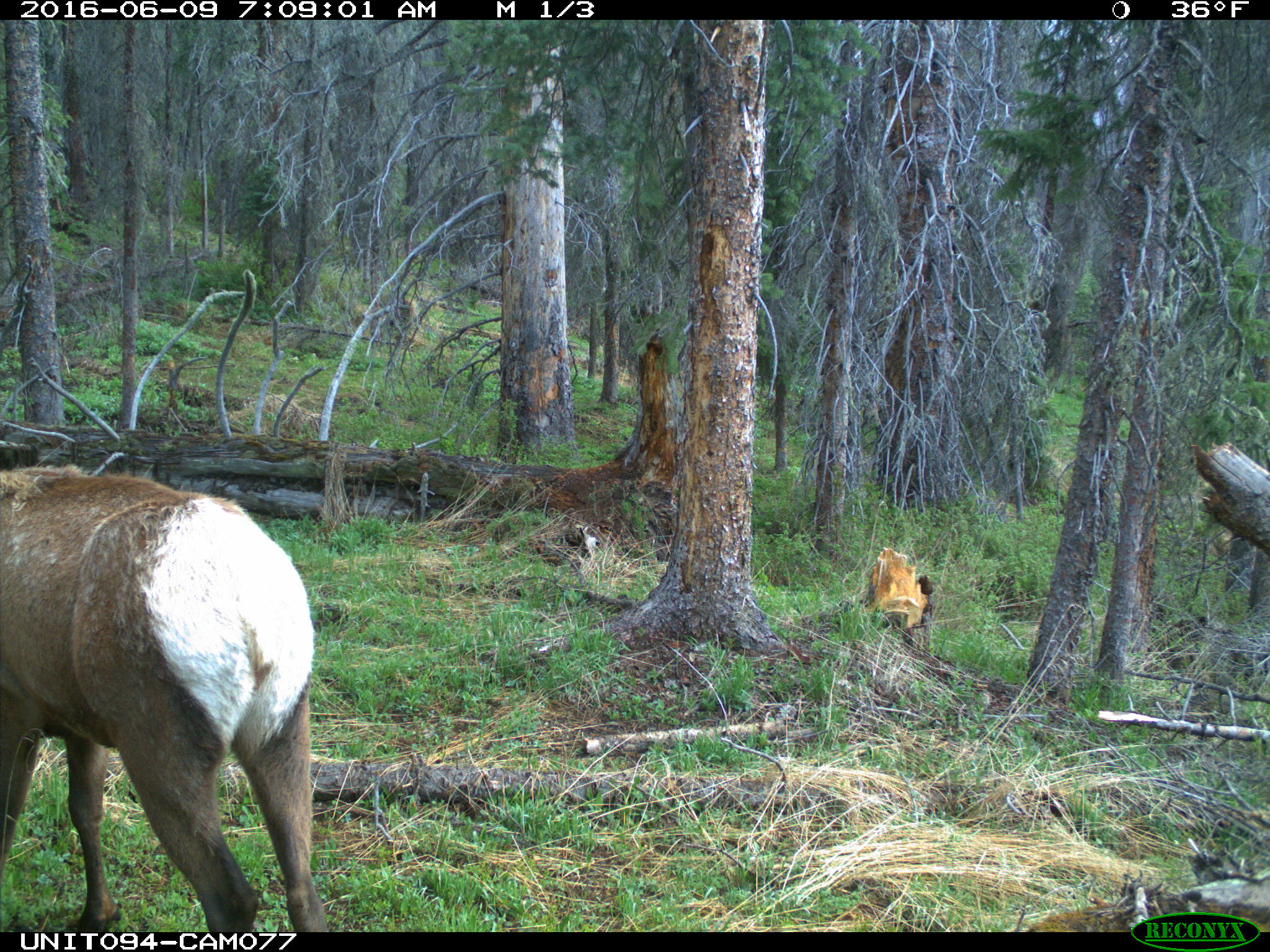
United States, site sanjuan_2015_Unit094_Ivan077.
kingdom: Animalia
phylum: Chordata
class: Mammalia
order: Artiodactyla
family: Cervidae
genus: Cervus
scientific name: Cervus elaphus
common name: red deer